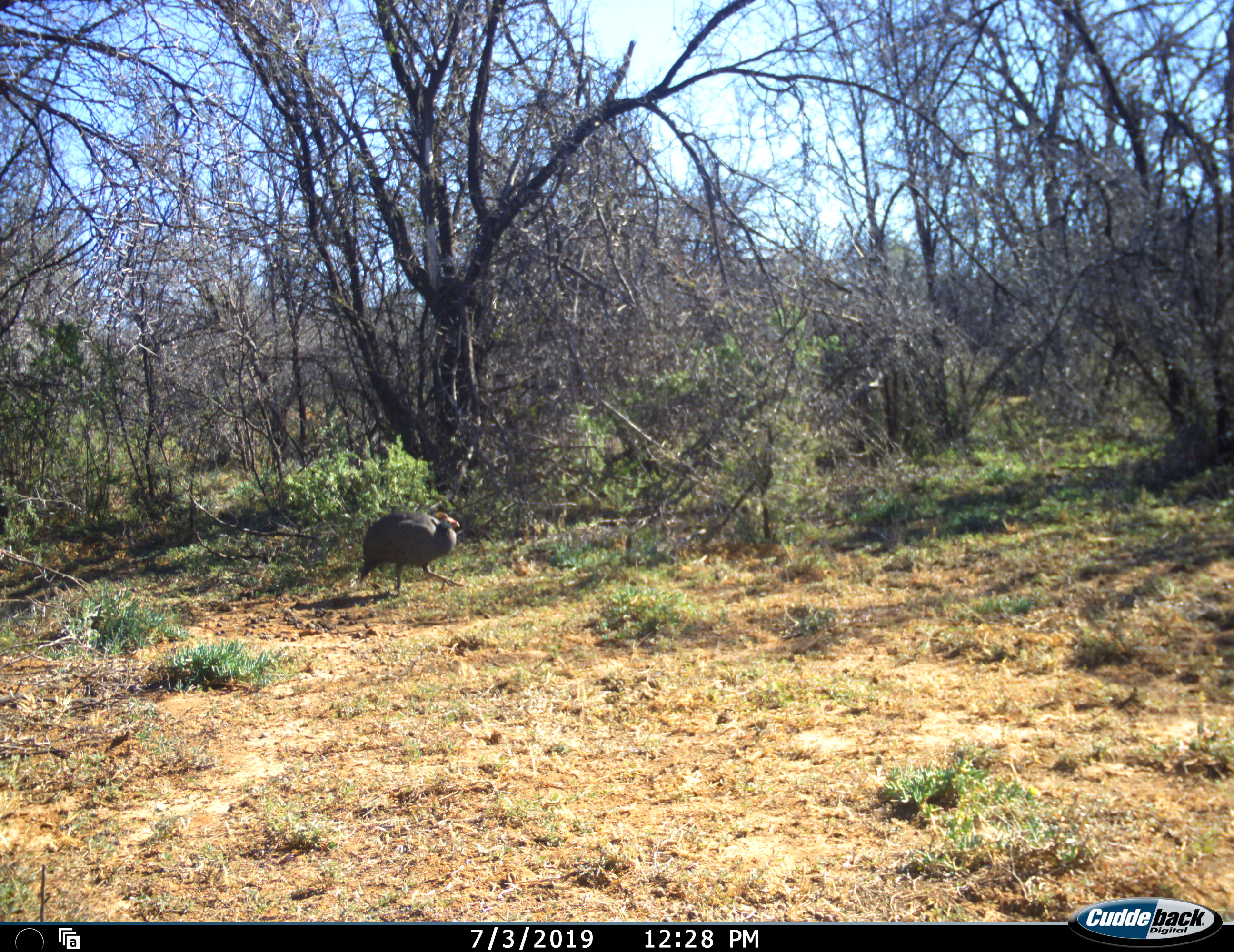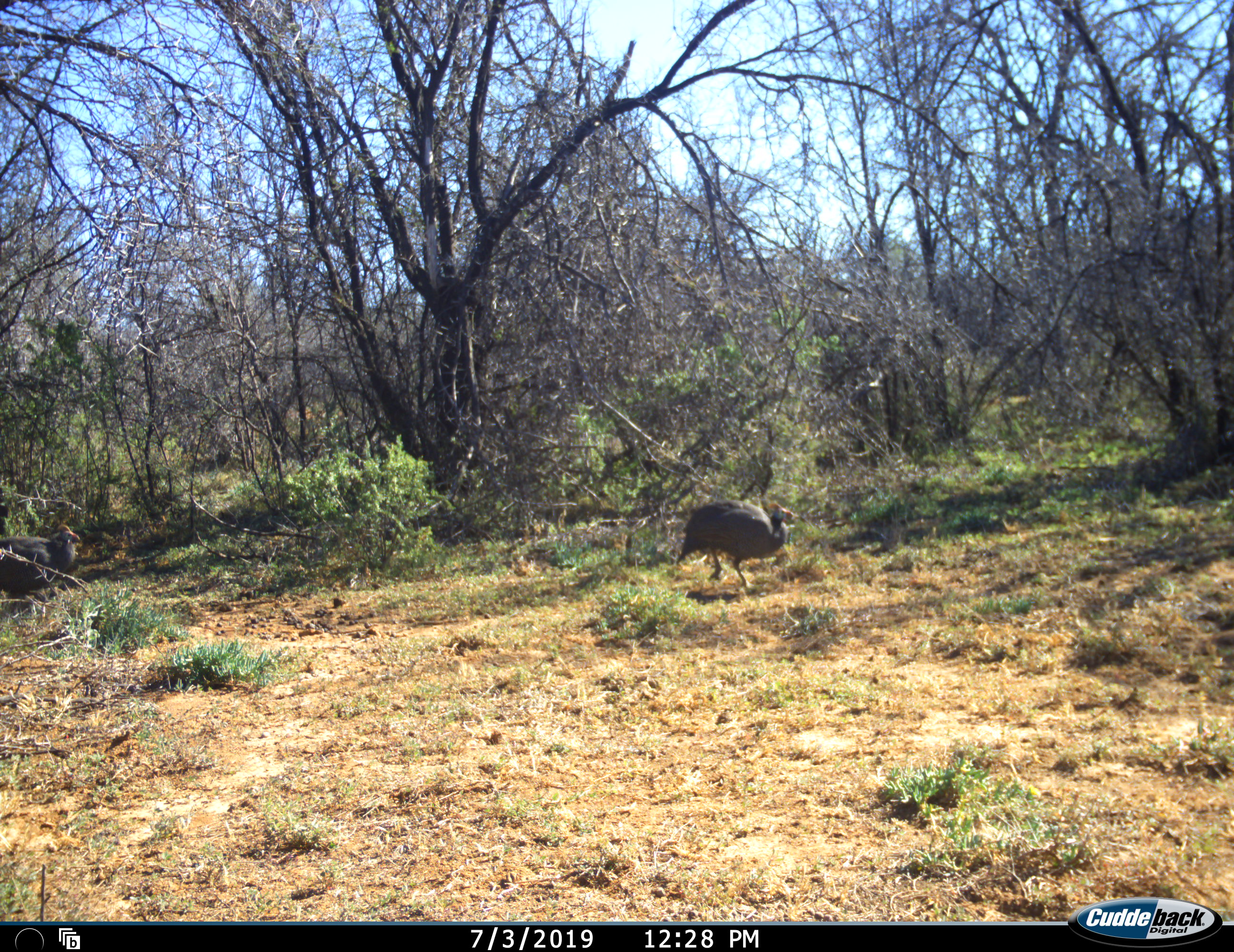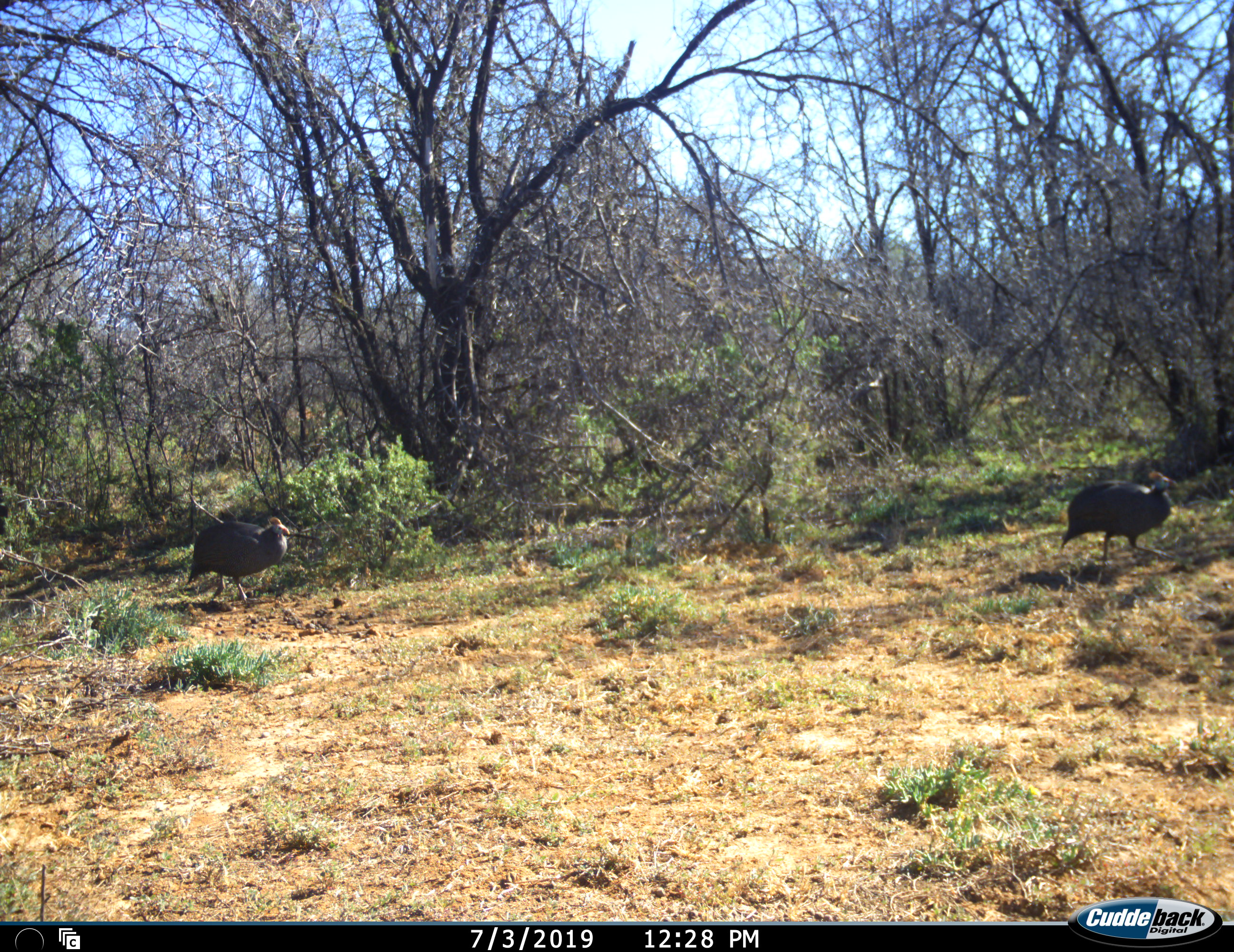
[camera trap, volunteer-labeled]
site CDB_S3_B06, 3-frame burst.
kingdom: Animalia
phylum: Chordata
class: Aves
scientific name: Aves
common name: bird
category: birdother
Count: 2.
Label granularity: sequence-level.